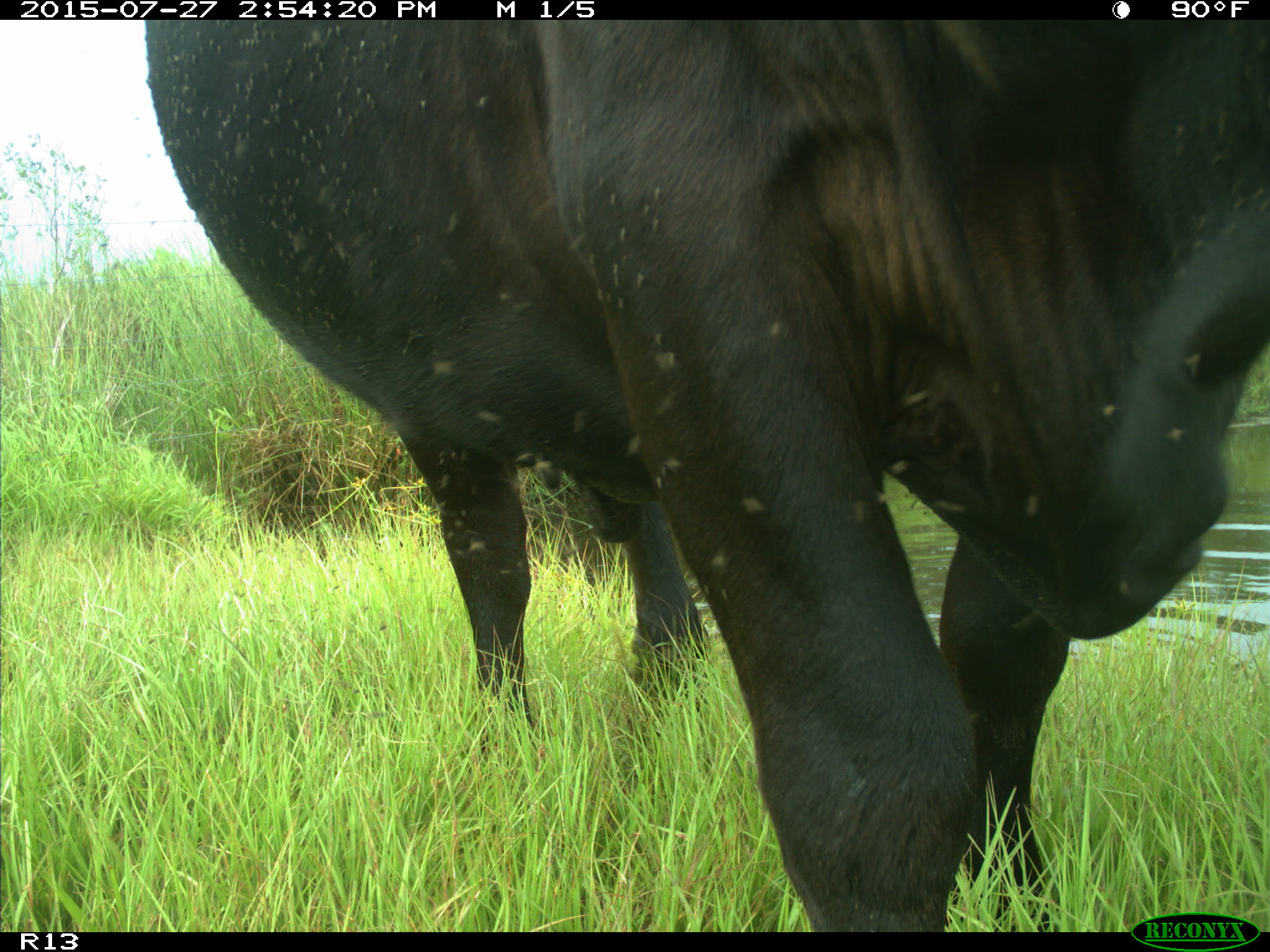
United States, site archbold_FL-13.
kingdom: Animalia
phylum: Chordata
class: Mammalia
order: Artiodactyla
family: Bovidae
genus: Bos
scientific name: Bos taurus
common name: domestic cow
Bos taurus (domestic cow).